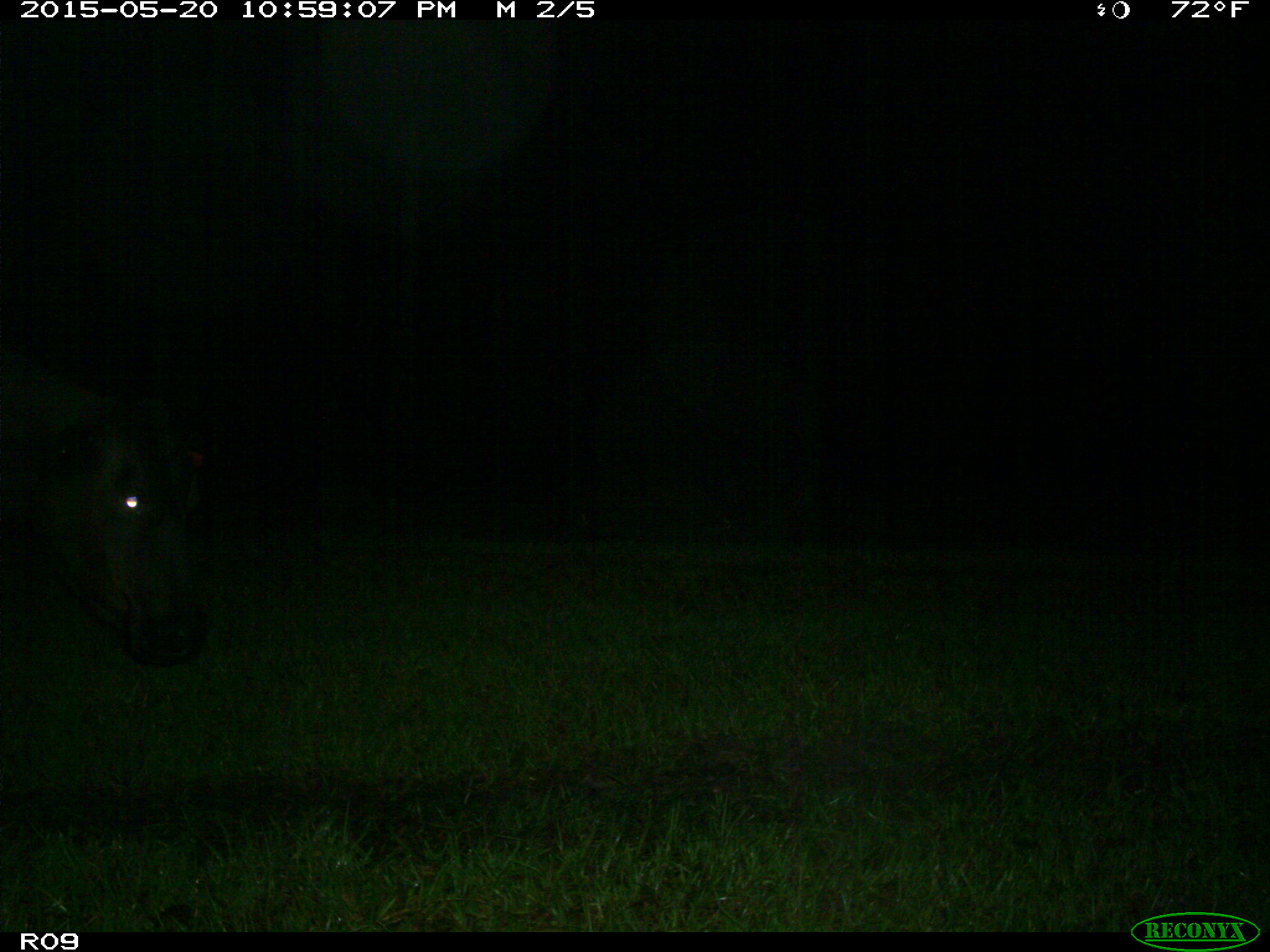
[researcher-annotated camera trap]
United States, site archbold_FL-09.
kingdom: Animalia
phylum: Chordata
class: Mammalia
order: Artiodactyla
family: Bovidae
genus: Bos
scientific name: Bos taurus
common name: domestic cow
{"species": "Bos taurus (domestic cow)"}